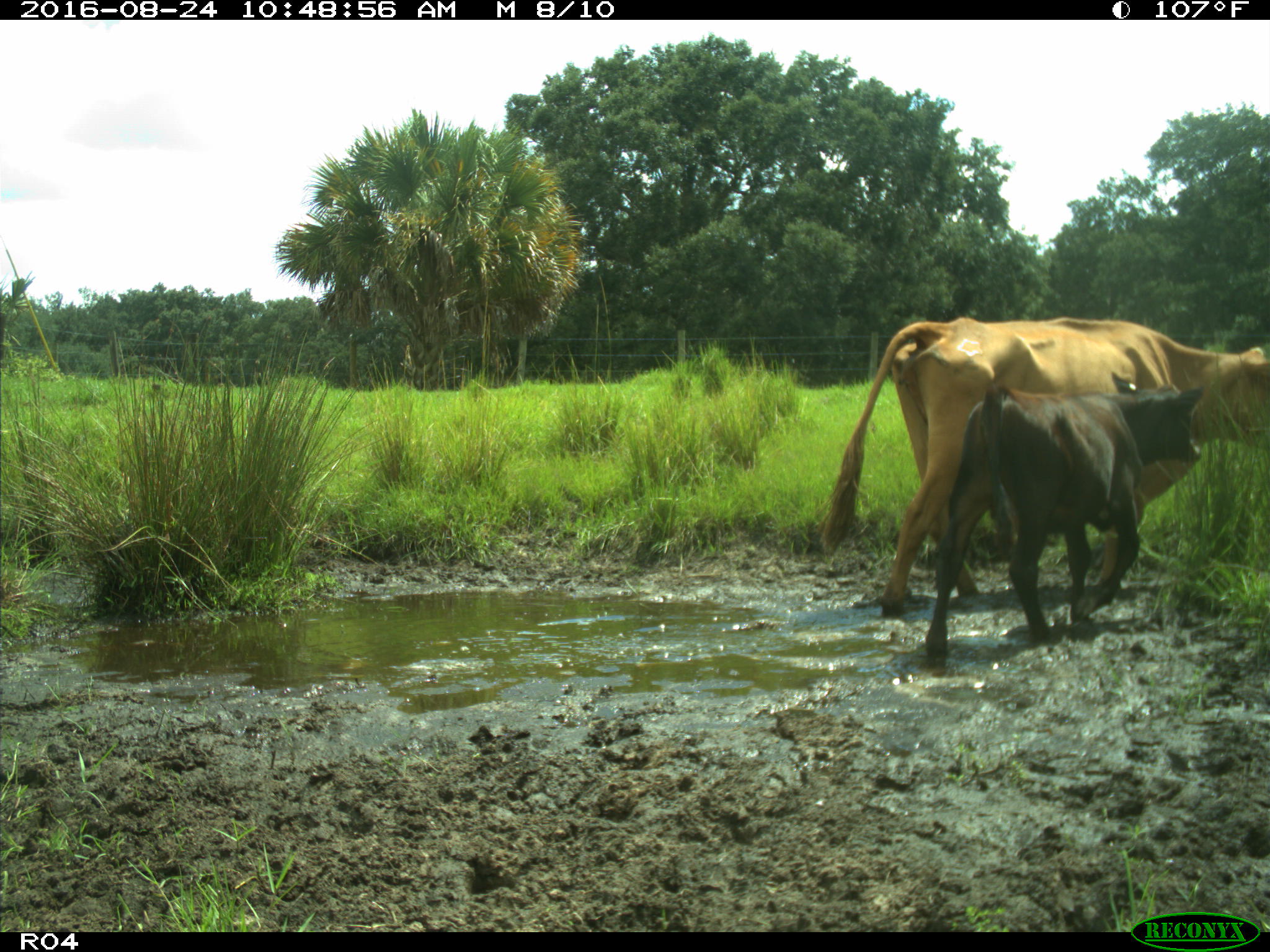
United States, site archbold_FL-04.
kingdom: Animalia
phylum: Chordata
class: Mammalia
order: Artiodactyla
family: Bovidae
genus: Bos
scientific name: Bos taurus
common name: domestic cow